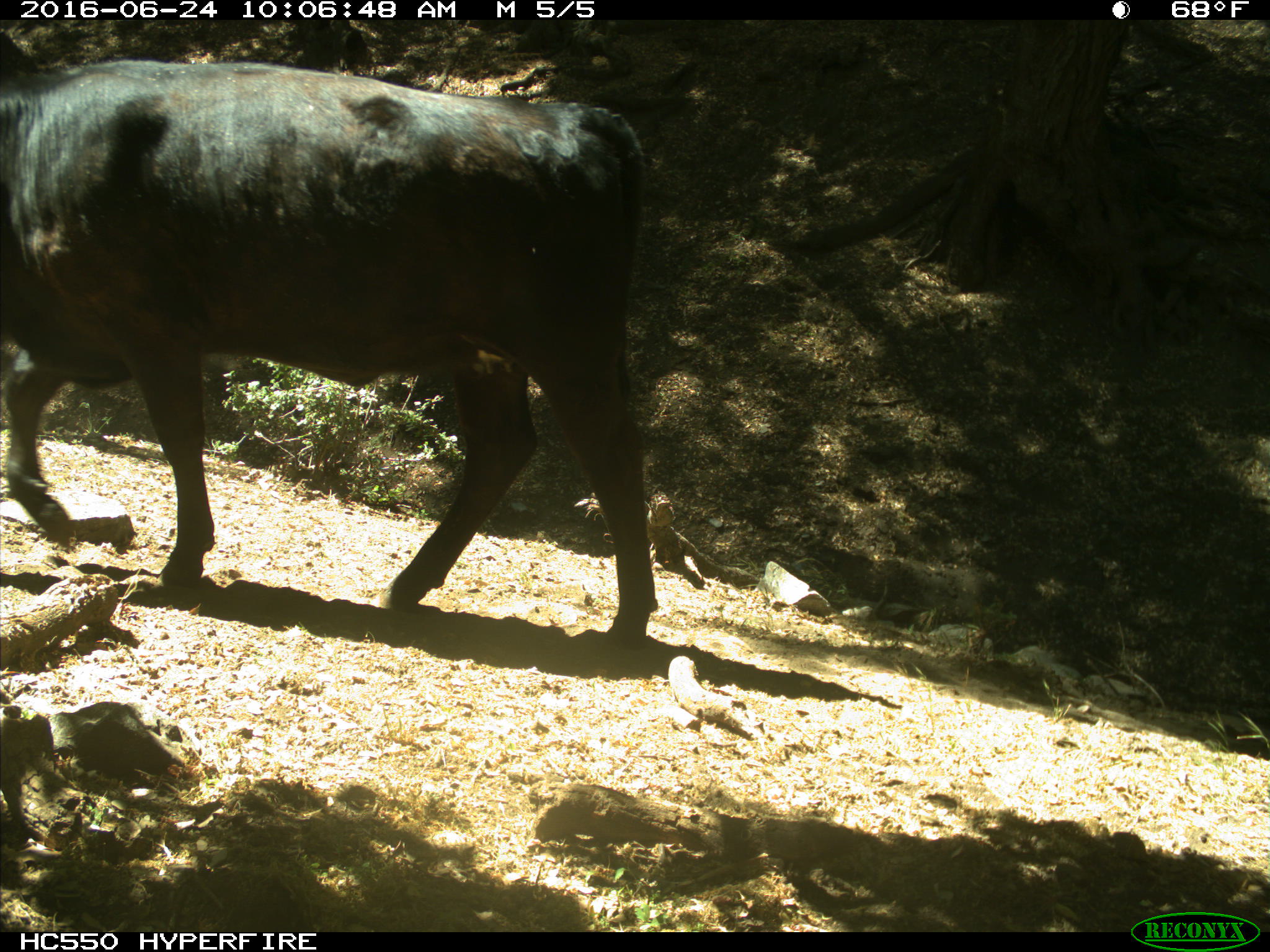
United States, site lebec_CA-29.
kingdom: Animalia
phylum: Chordata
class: Mammalia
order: Artiodactyla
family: Bovidae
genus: Bos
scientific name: Bos taurus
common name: domestic cow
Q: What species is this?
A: Bos taurus (domestic cow).